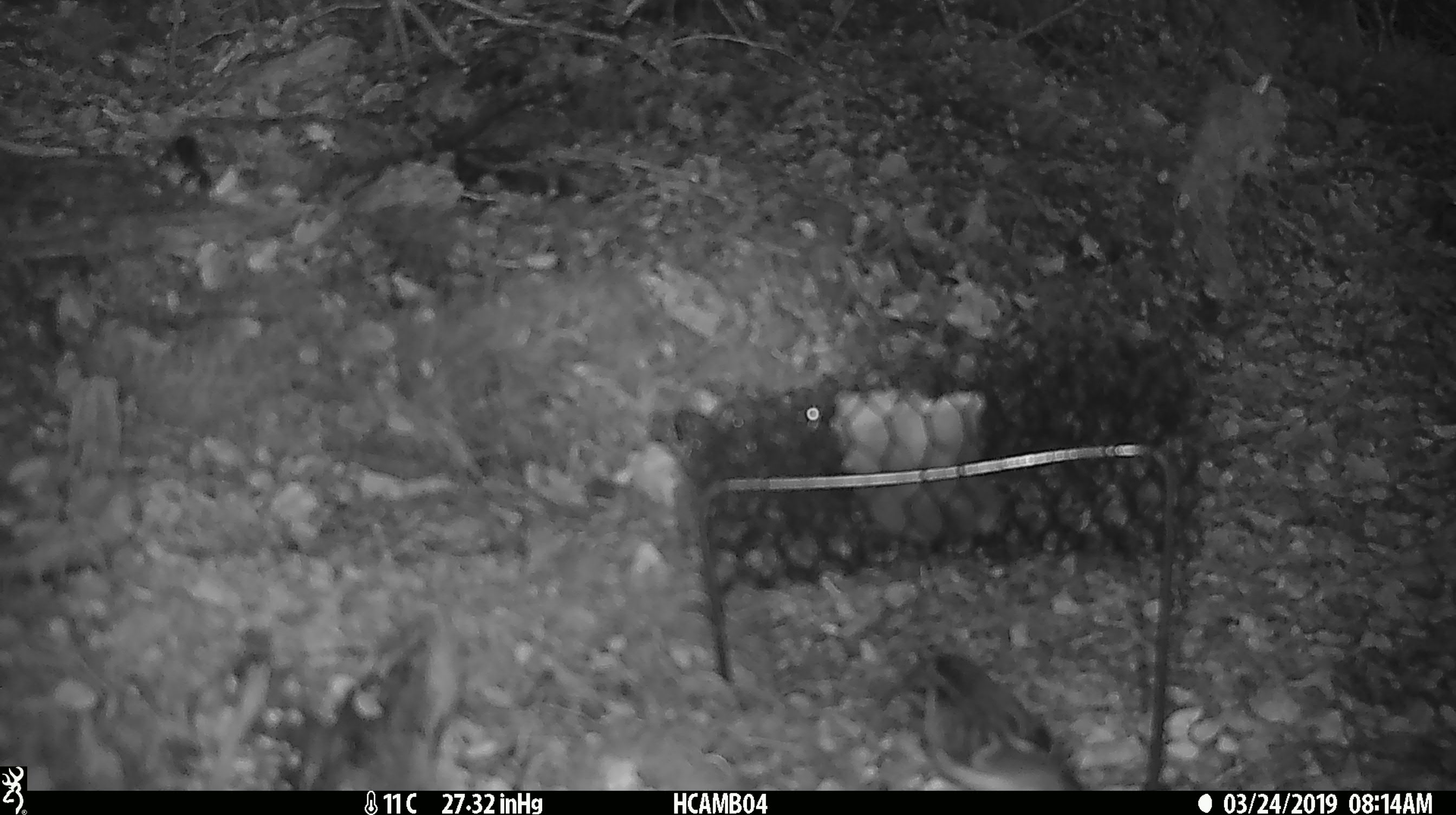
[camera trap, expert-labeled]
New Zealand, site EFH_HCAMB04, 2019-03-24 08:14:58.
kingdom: Animalia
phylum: Chordata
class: Aves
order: Passeriformes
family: Acanthisittidae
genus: Acanthisitta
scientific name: Acanthisitta chloris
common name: rifleman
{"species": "rifleman (Acanthisitta chloris)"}